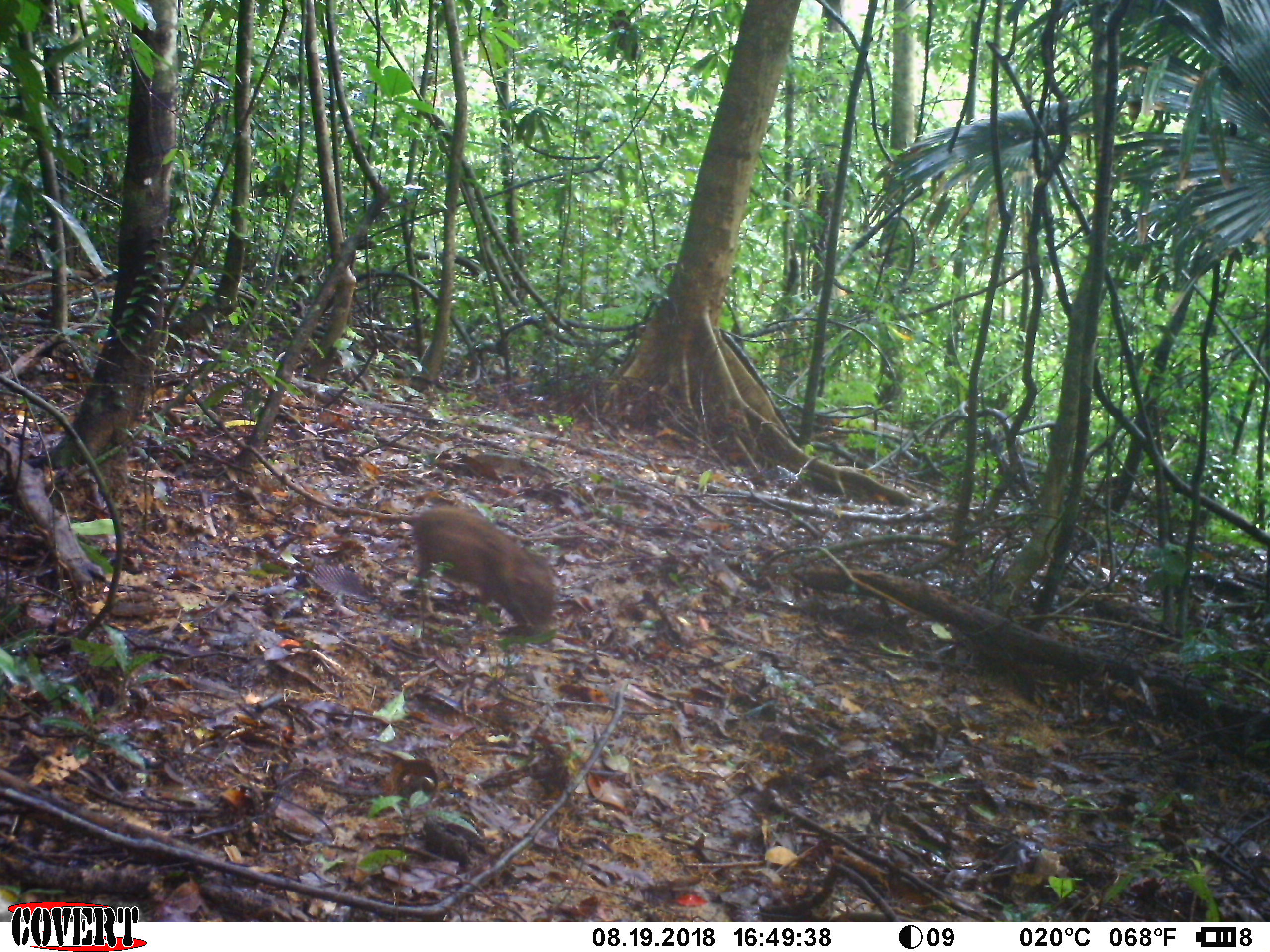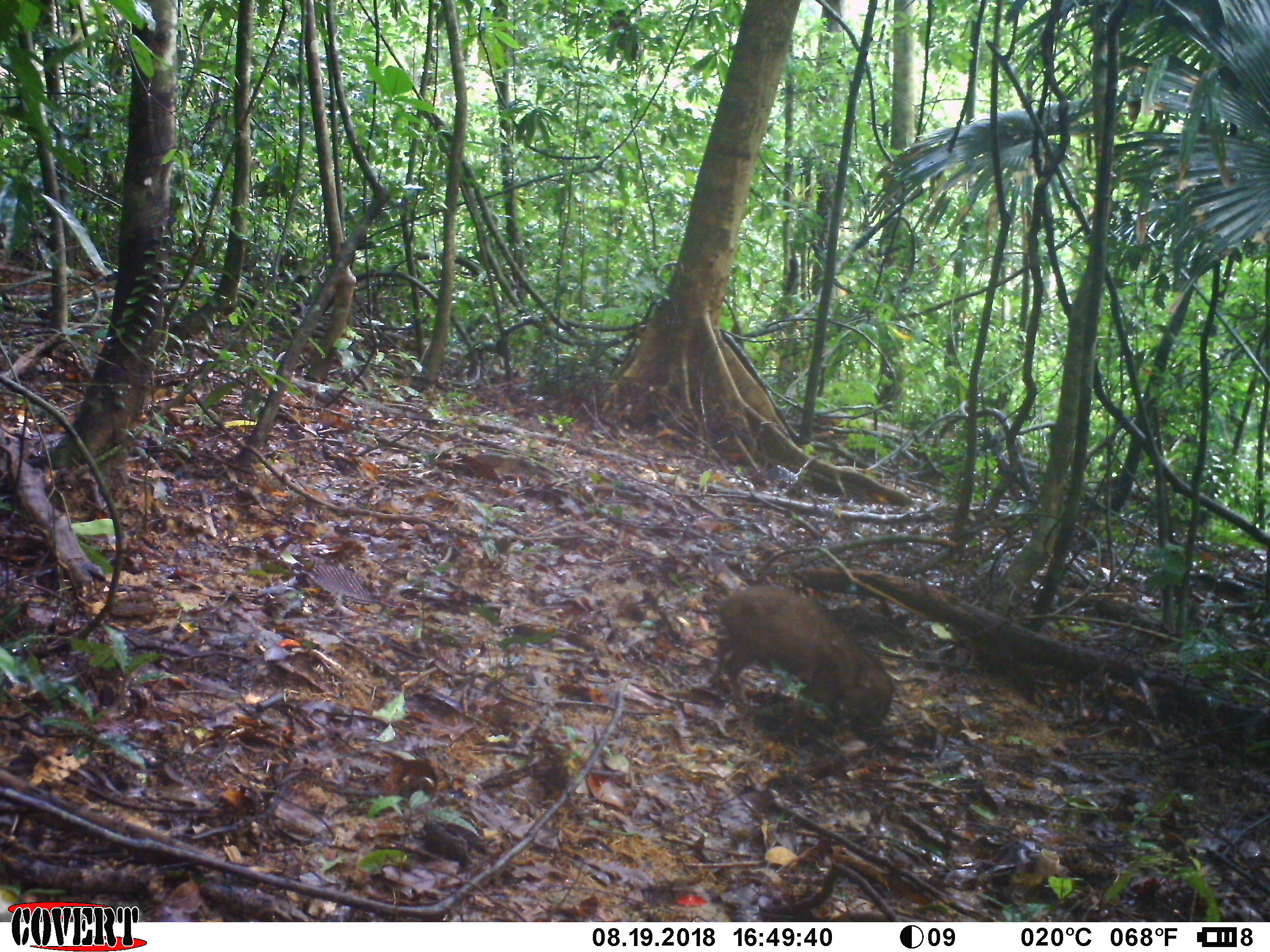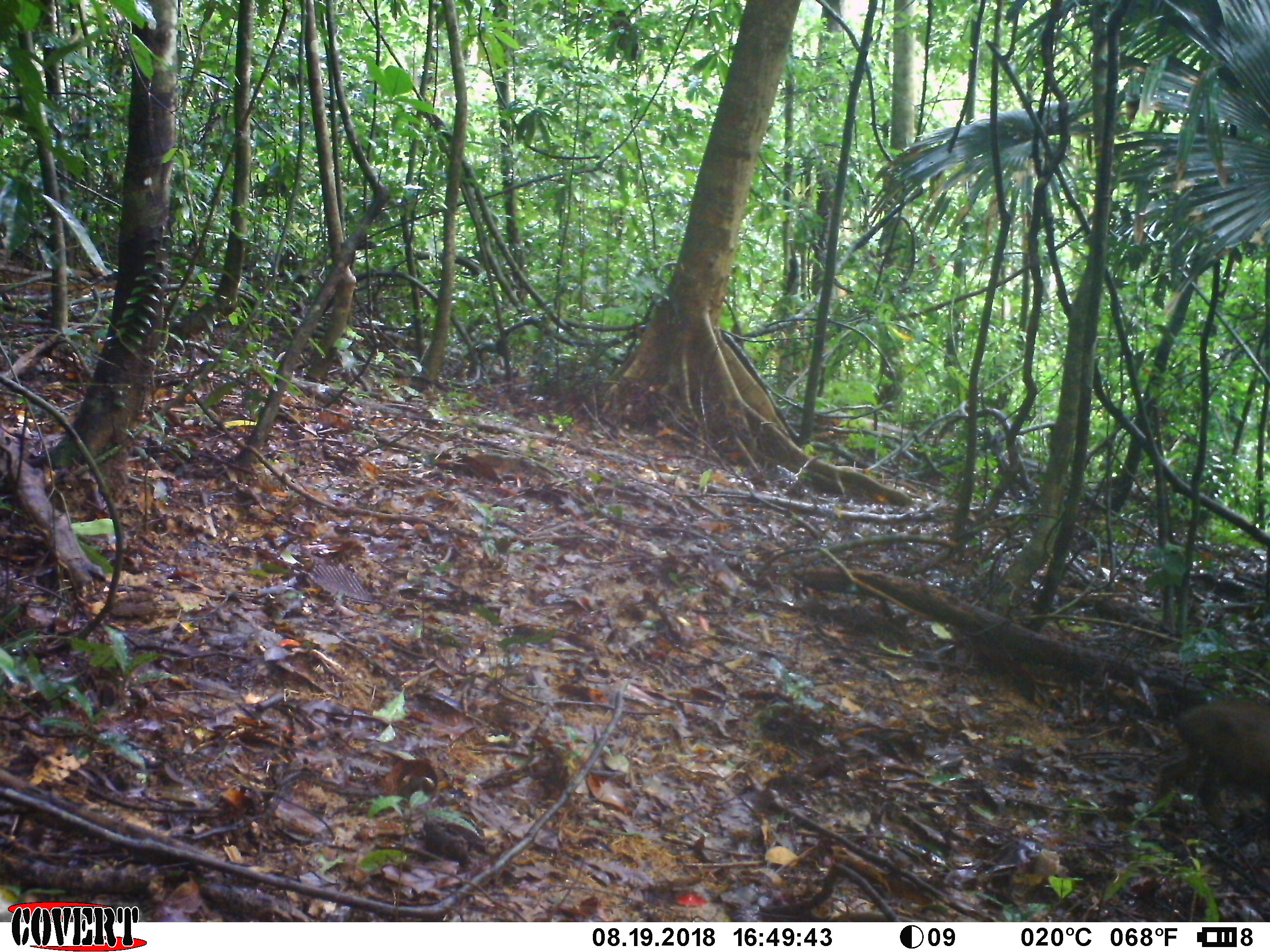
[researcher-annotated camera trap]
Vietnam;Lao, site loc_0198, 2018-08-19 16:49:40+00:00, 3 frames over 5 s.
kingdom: Animalia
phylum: Chordata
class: Mammalia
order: Artiodactyla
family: Suidae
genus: Sus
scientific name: Sus scrofa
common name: eurasian wild pig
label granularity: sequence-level